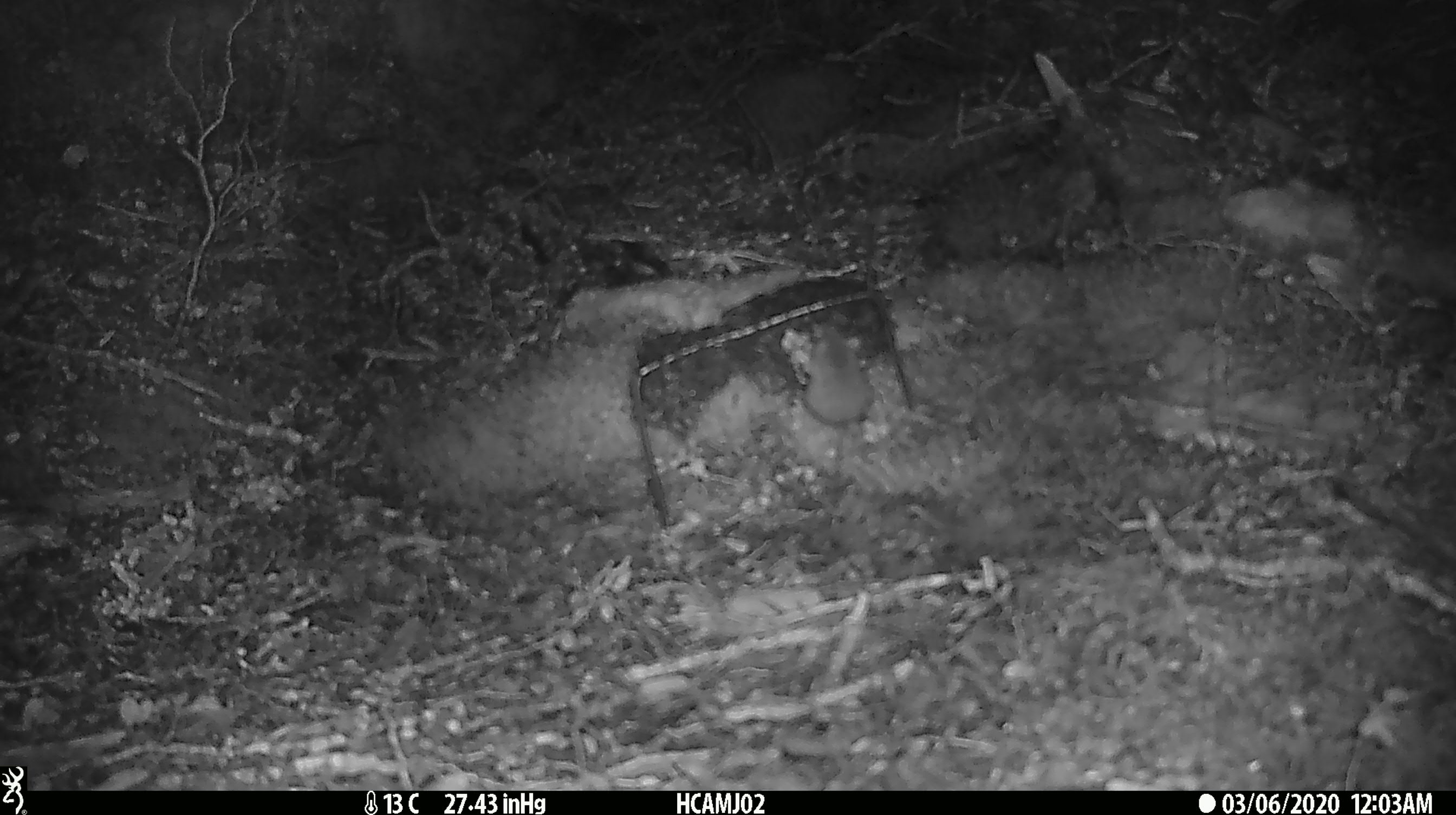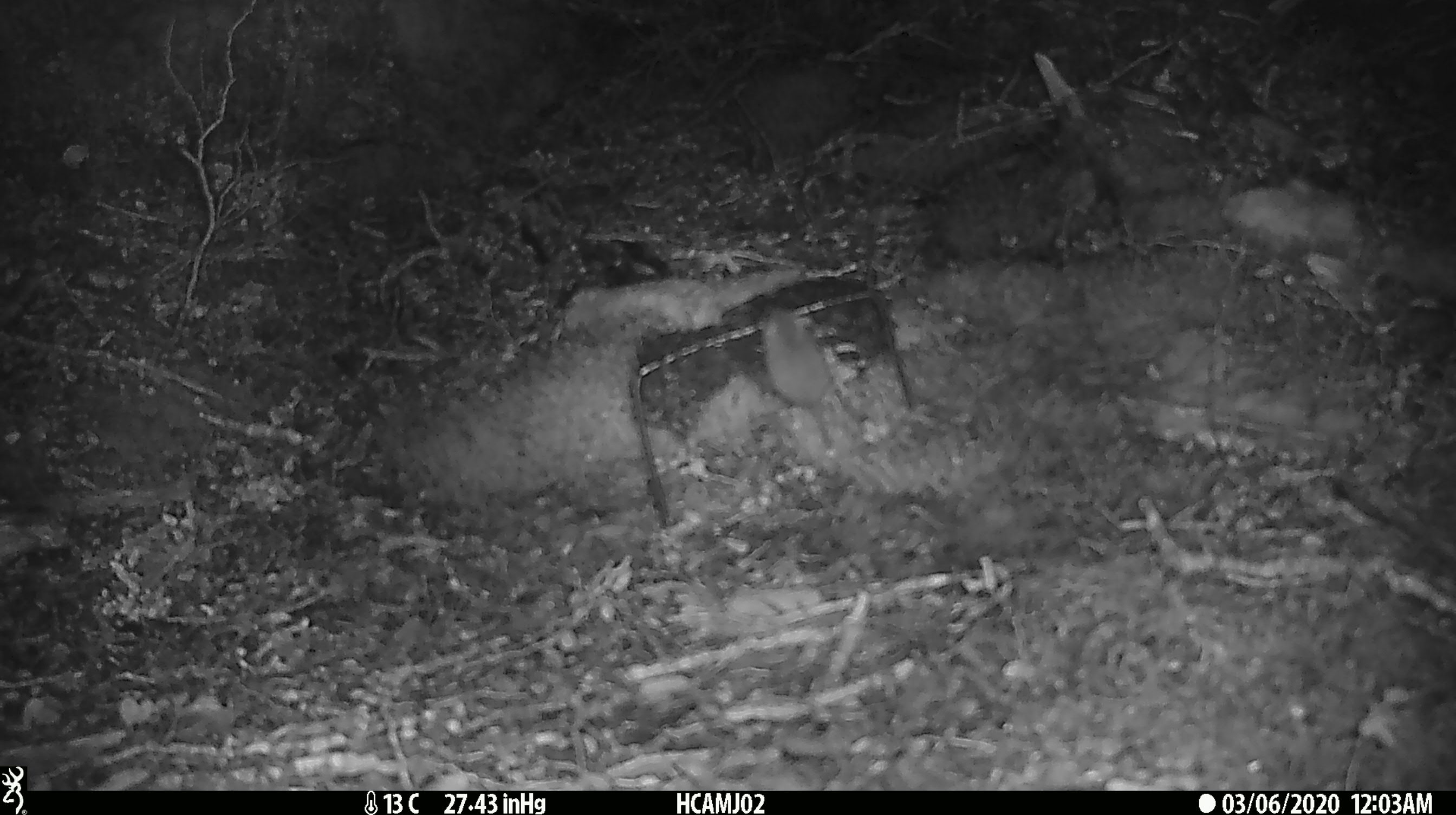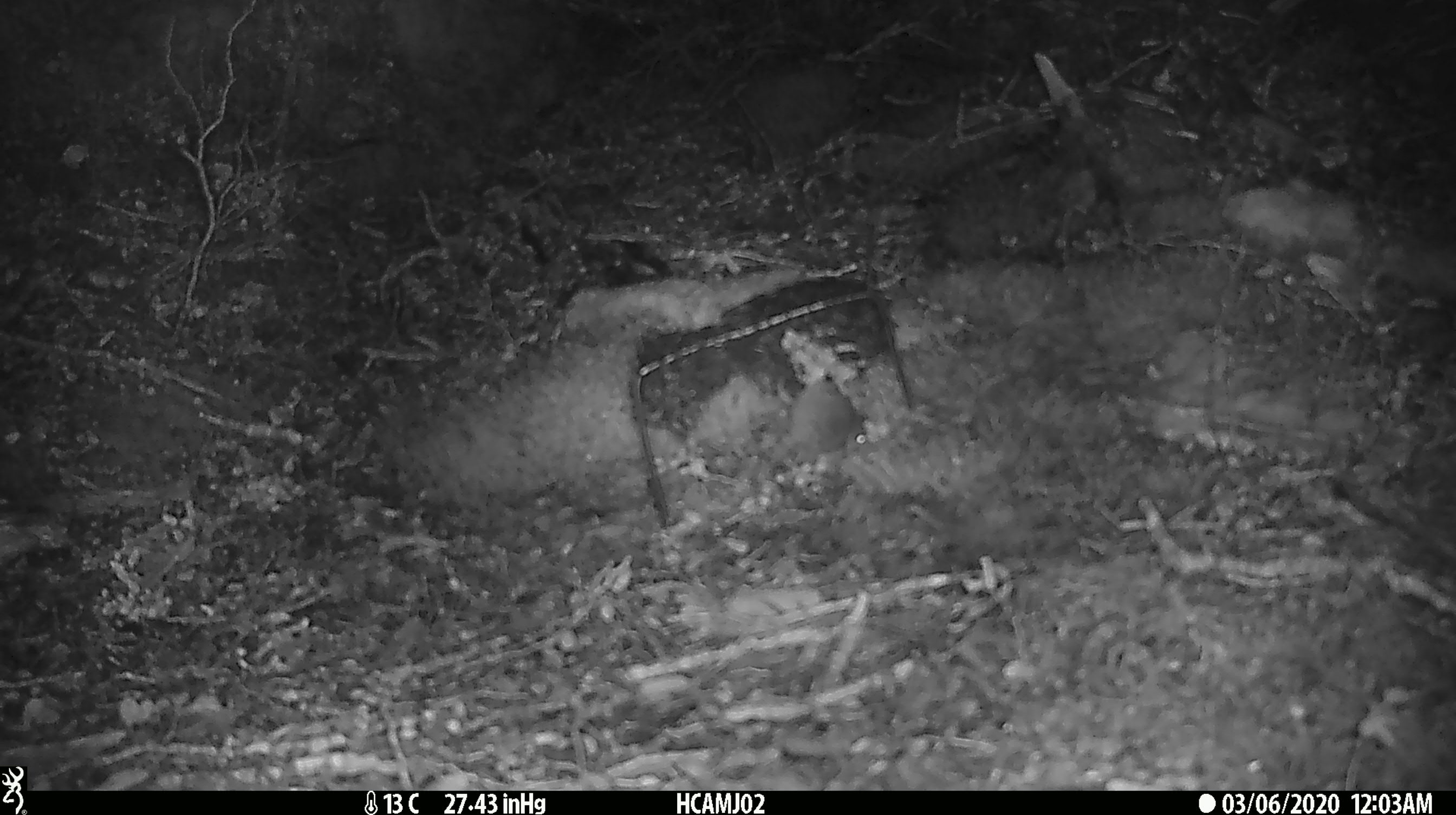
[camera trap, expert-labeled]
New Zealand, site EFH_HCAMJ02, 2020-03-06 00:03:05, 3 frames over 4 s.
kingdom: Animalia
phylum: Chordata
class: Mammalia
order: Rodentia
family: Muridae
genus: Mus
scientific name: Mus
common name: mouse